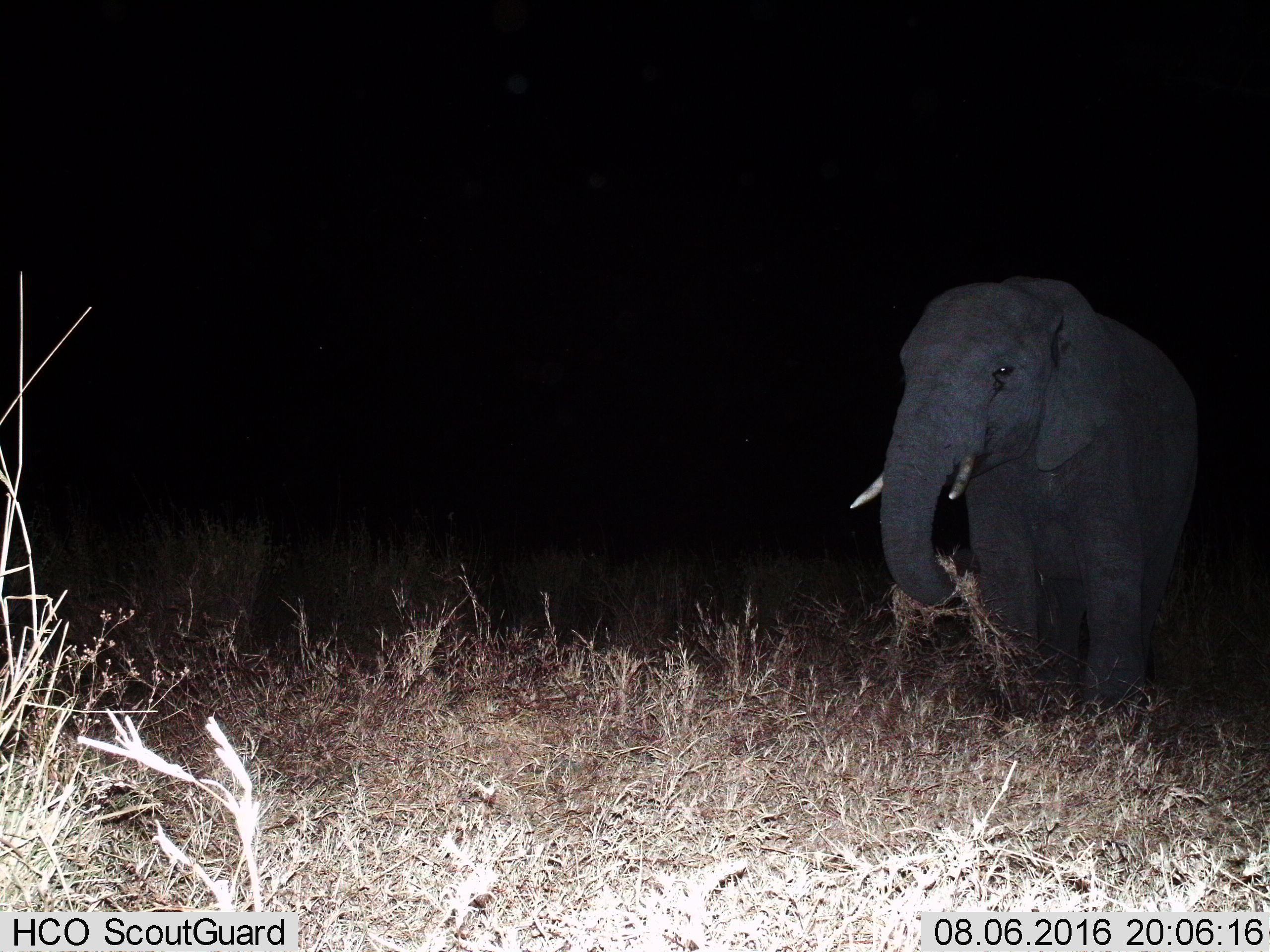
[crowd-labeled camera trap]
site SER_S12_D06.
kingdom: Animalia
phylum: Chordata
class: Mammalia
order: Proboscidea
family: Elephantidae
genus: Loxodonta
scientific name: Loxodonta africana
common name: african bush elephant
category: elephant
Elephant (african bush elephant) (Loxodonta africana), count 1. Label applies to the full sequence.